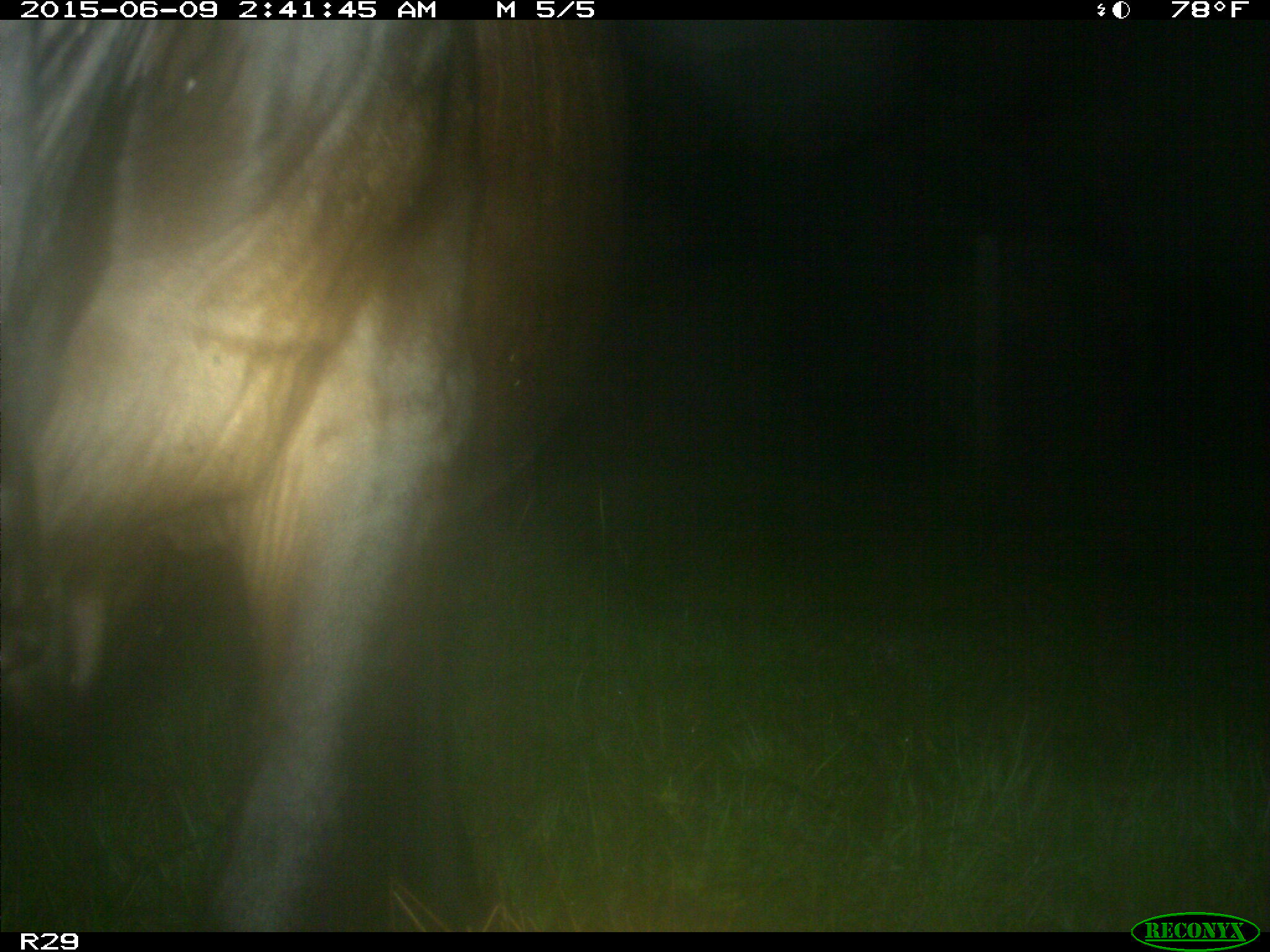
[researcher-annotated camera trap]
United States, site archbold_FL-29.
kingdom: Animalia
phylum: Chordata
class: Mammalia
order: Artiodactyla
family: Bovidae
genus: Bos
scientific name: Bos taurus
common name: domestic cow